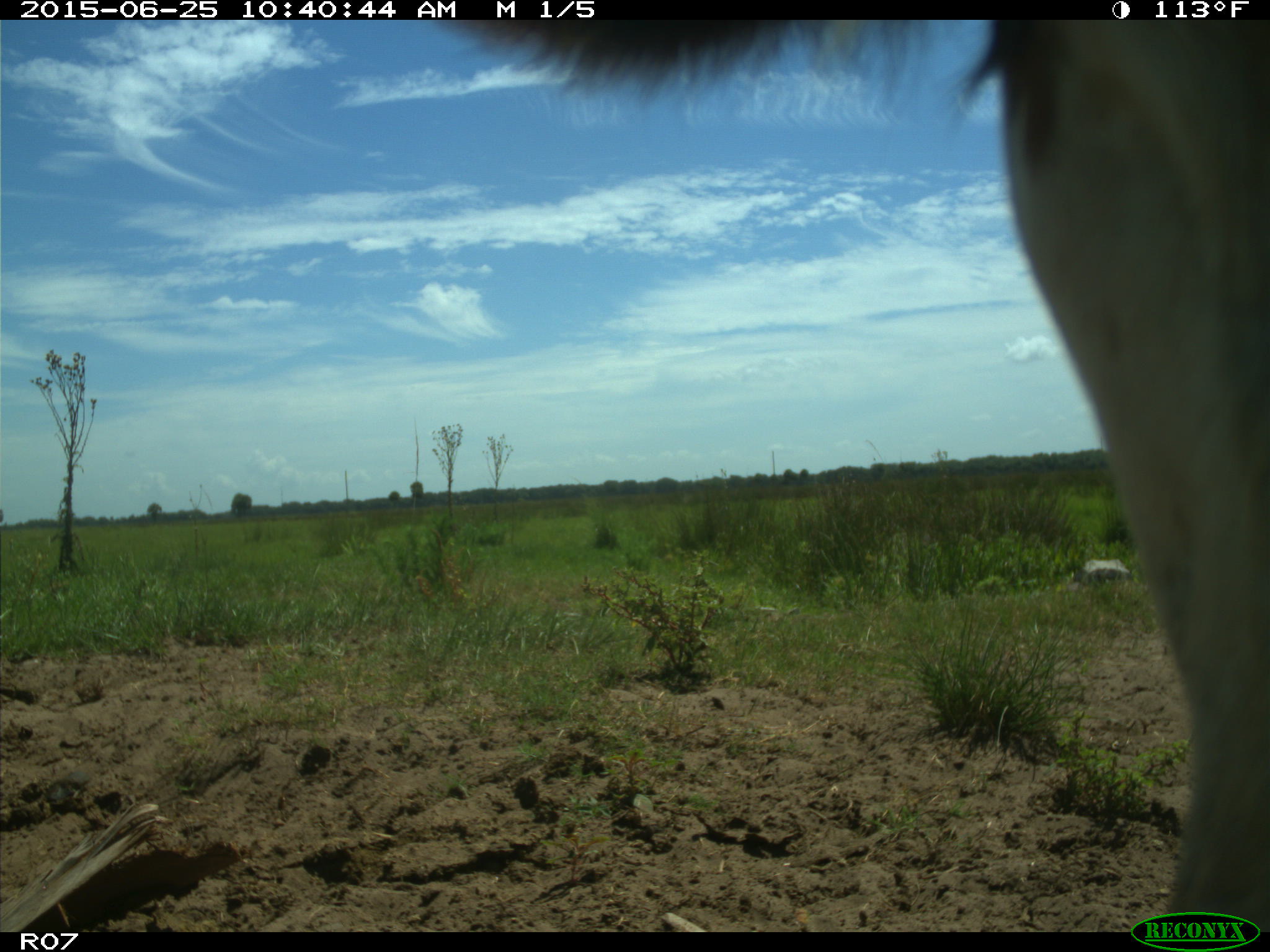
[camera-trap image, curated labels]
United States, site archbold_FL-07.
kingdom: Animalia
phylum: Chordata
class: Mammalia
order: Artiodactyla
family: Bovidae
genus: Bos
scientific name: Bos taurus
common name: domestic cow